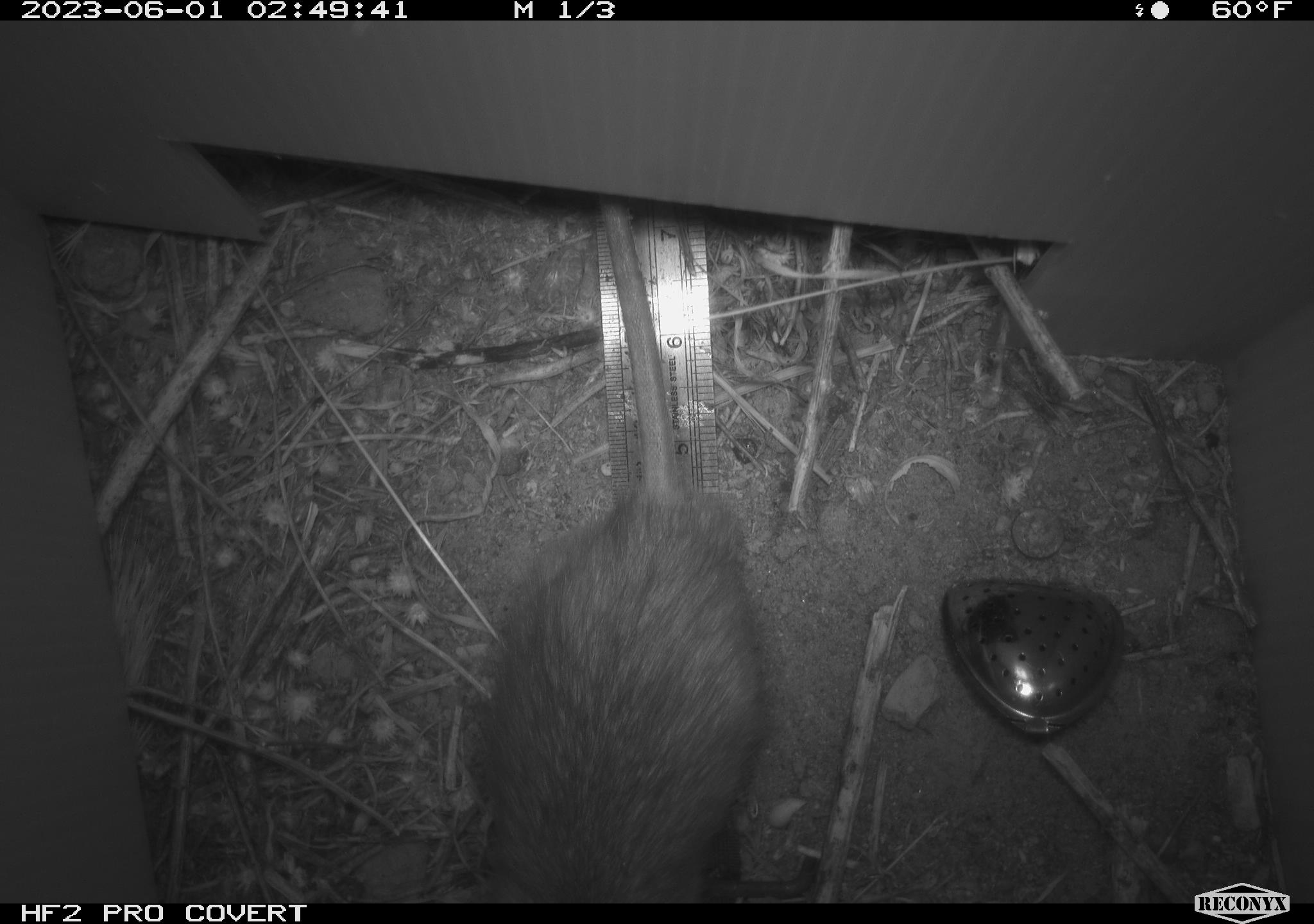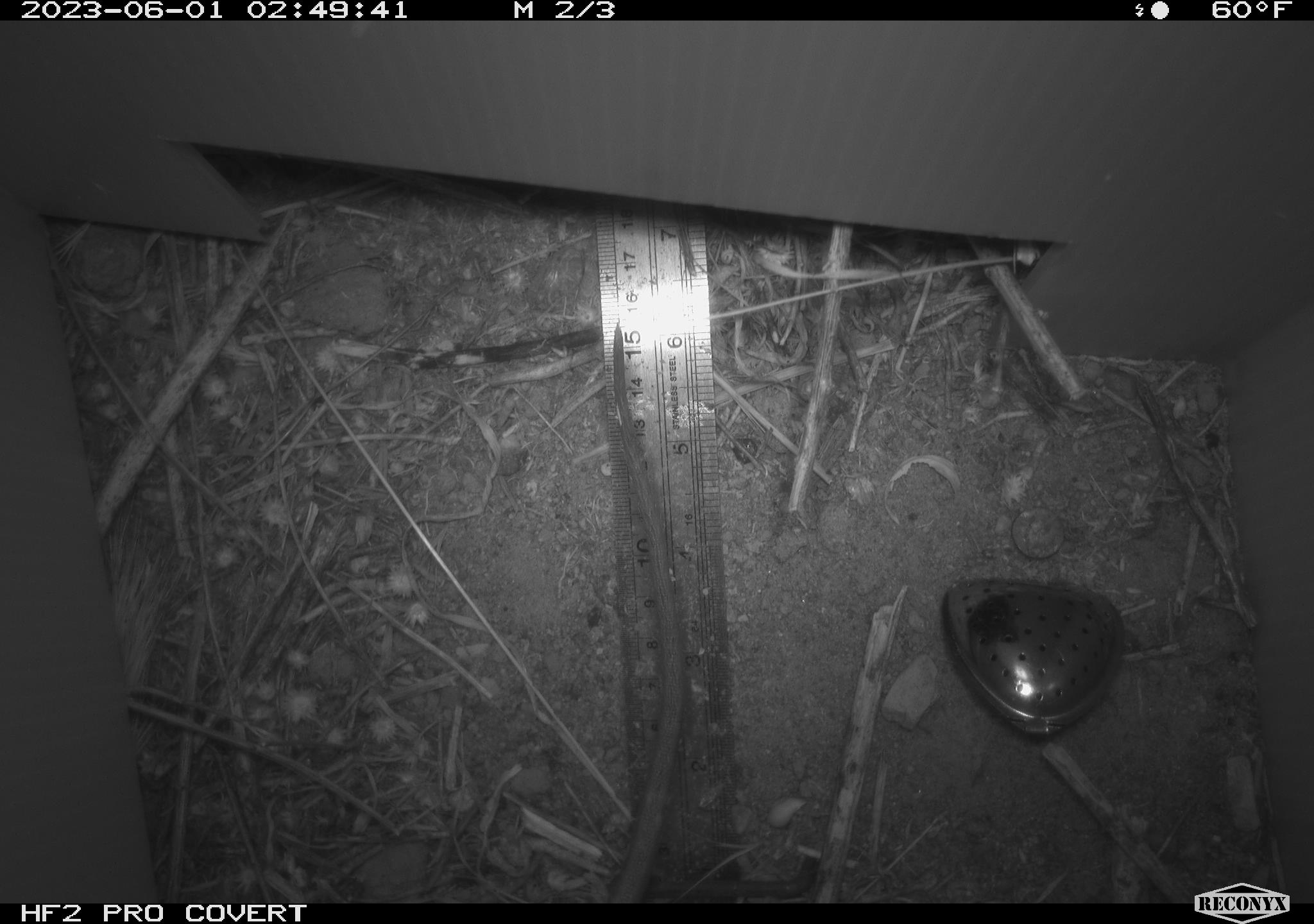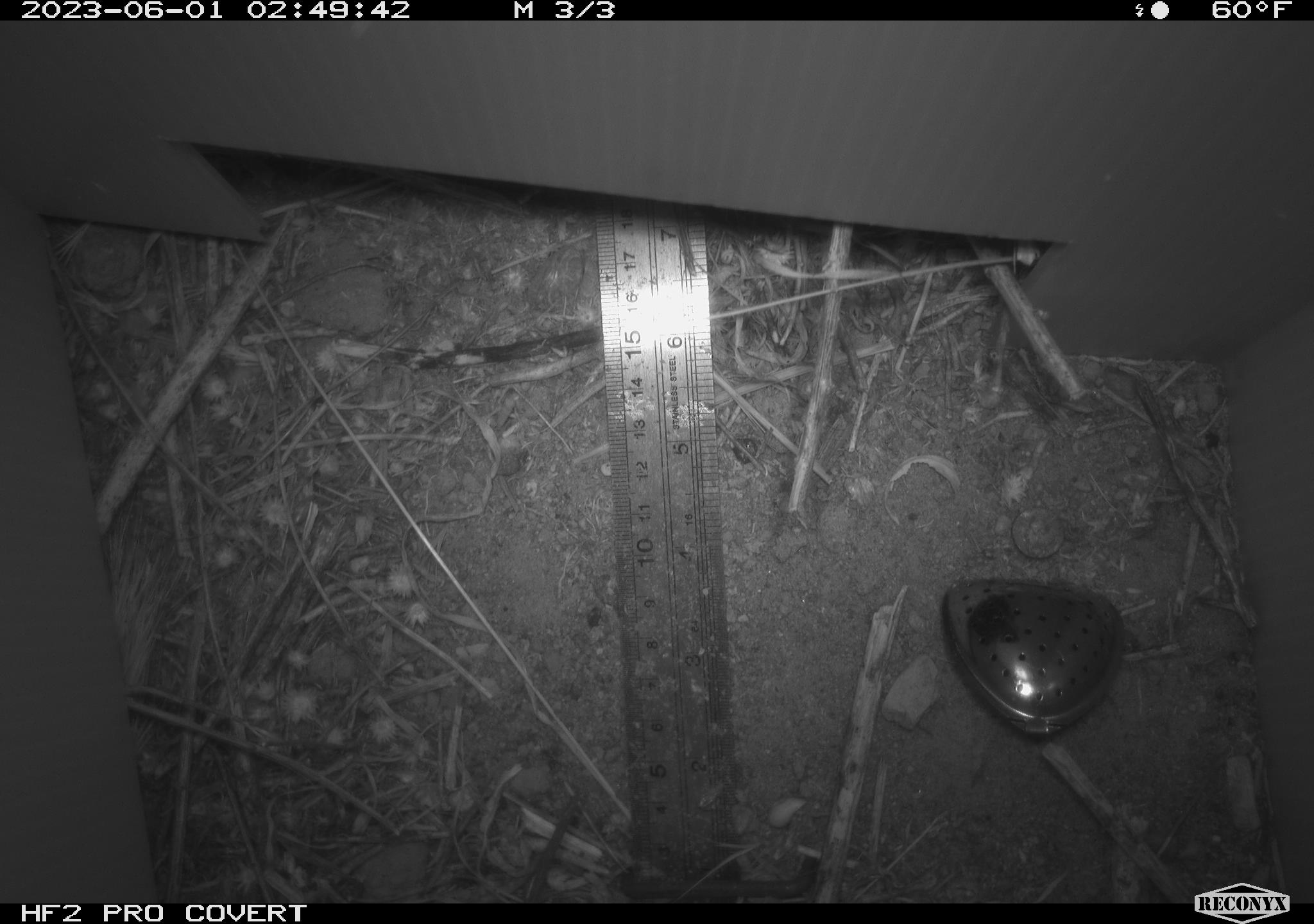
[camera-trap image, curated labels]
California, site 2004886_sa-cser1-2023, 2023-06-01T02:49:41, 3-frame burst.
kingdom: Animalia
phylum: Chordata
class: Mammalia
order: Rodentia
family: Muridae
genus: Rattus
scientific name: Rattus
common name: rat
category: rattus species